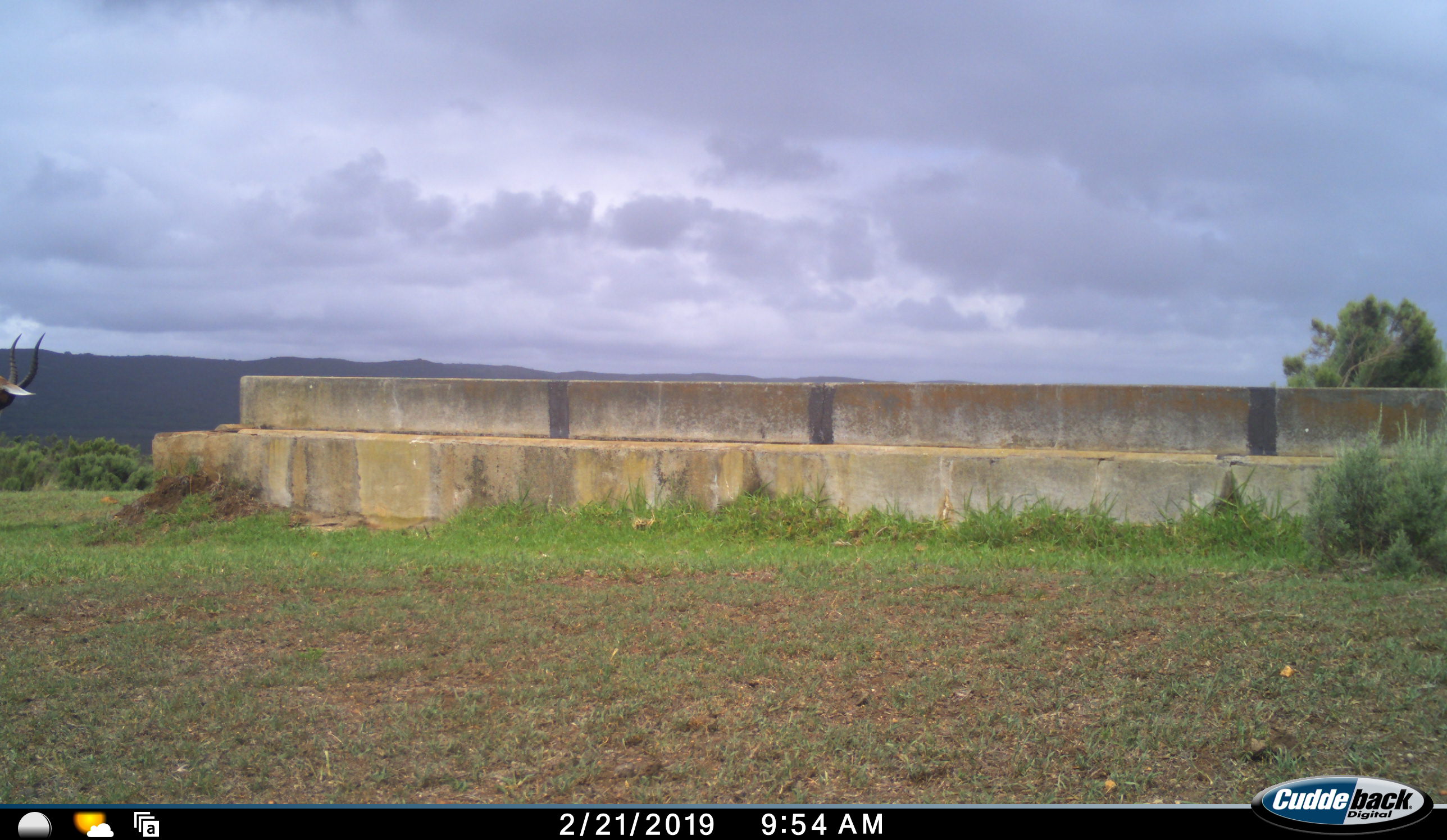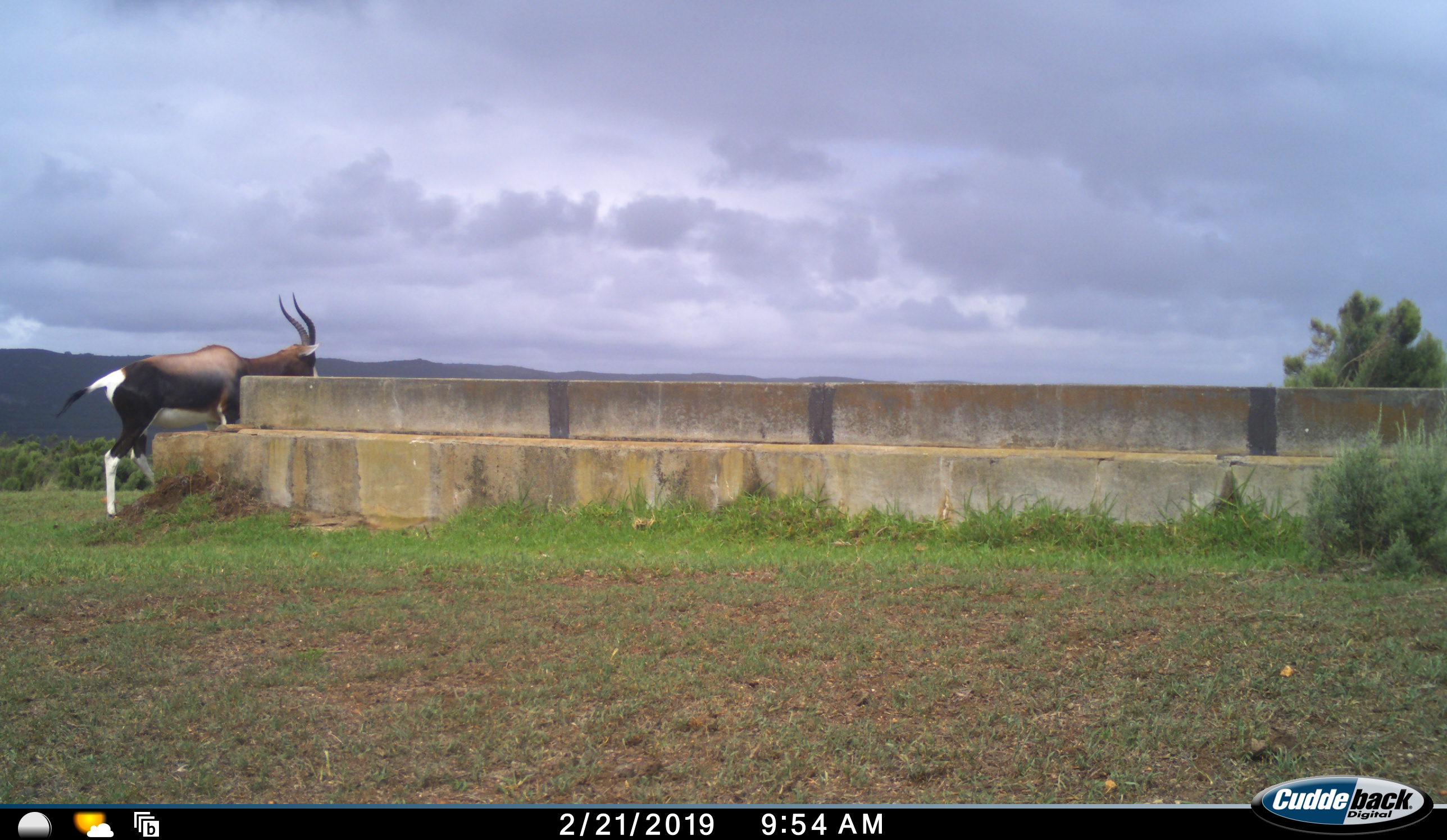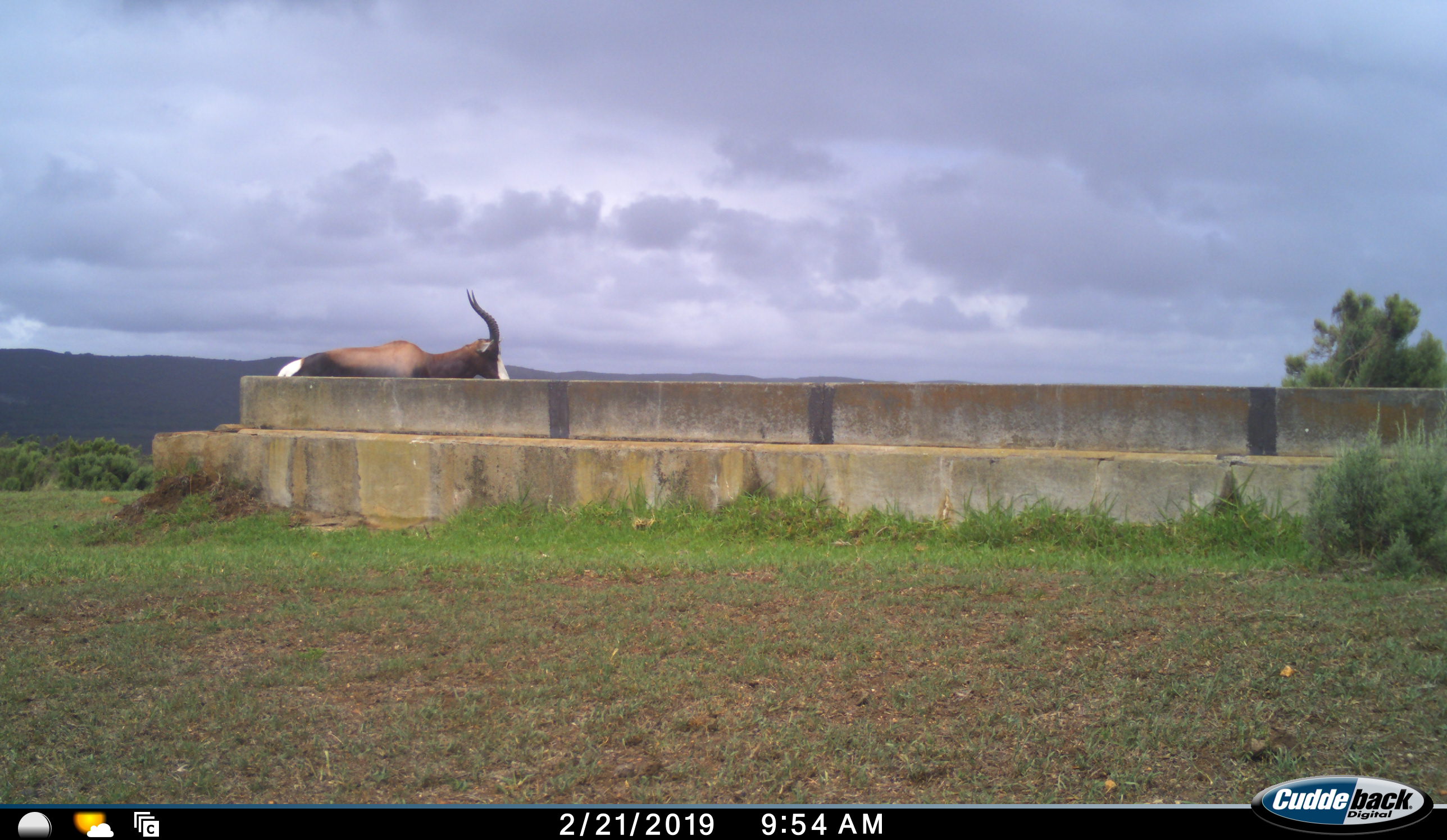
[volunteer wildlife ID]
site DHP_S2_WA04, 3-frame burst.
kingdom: Animalia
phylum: Chordata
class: Mammalia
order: Artiodactyla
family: Bovidae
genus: Damaliscus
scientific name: Damaliscus pygargus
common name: bontebok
Bontebok (Damaliscus pygargus), count 1. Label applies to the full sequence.